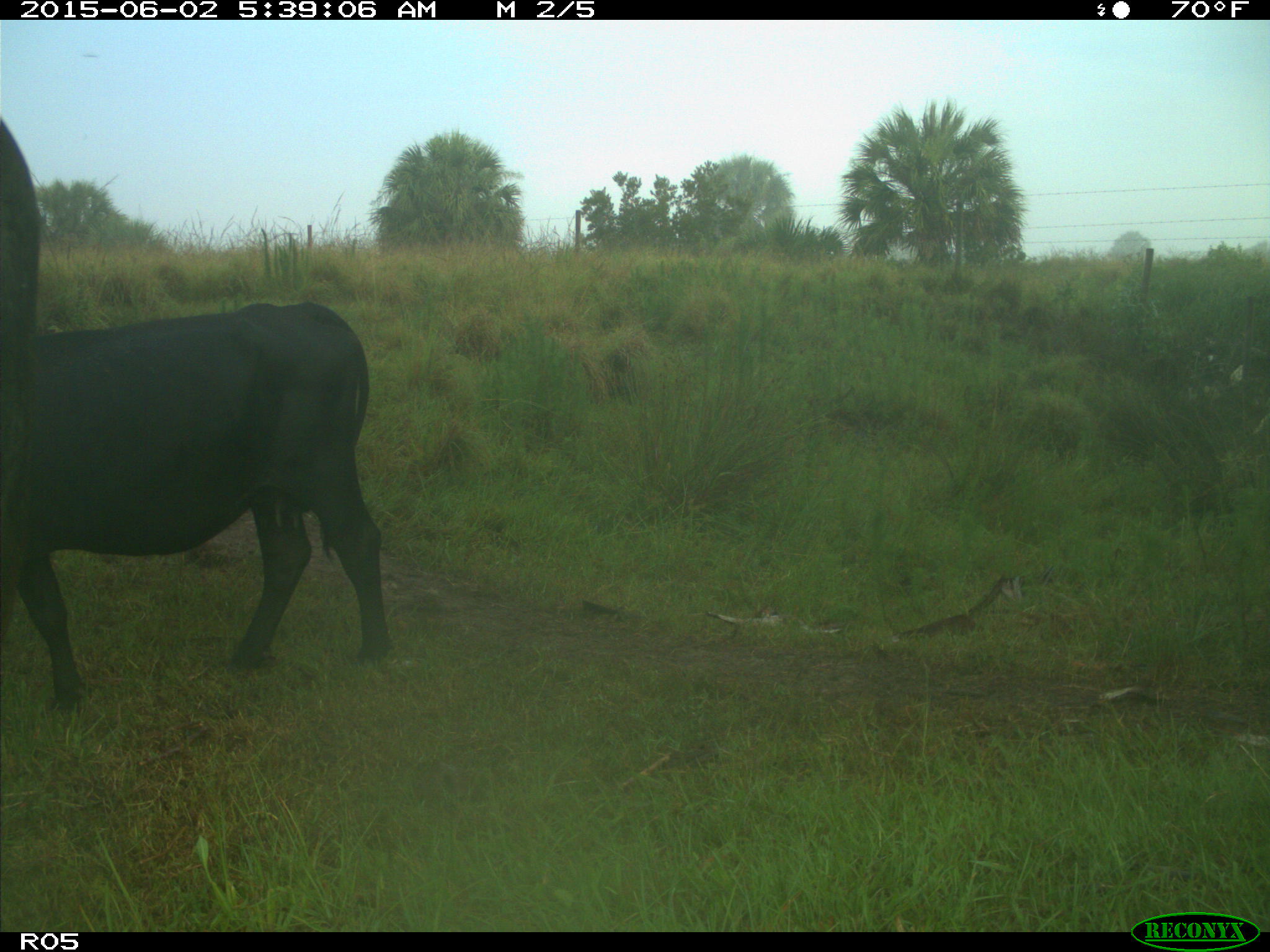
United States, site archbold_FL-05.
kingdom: Animalia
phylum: Chordata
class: Mammalia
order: Artiodactyla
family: Bovidae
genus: Bos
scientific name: Bos taurus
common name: domestic cow